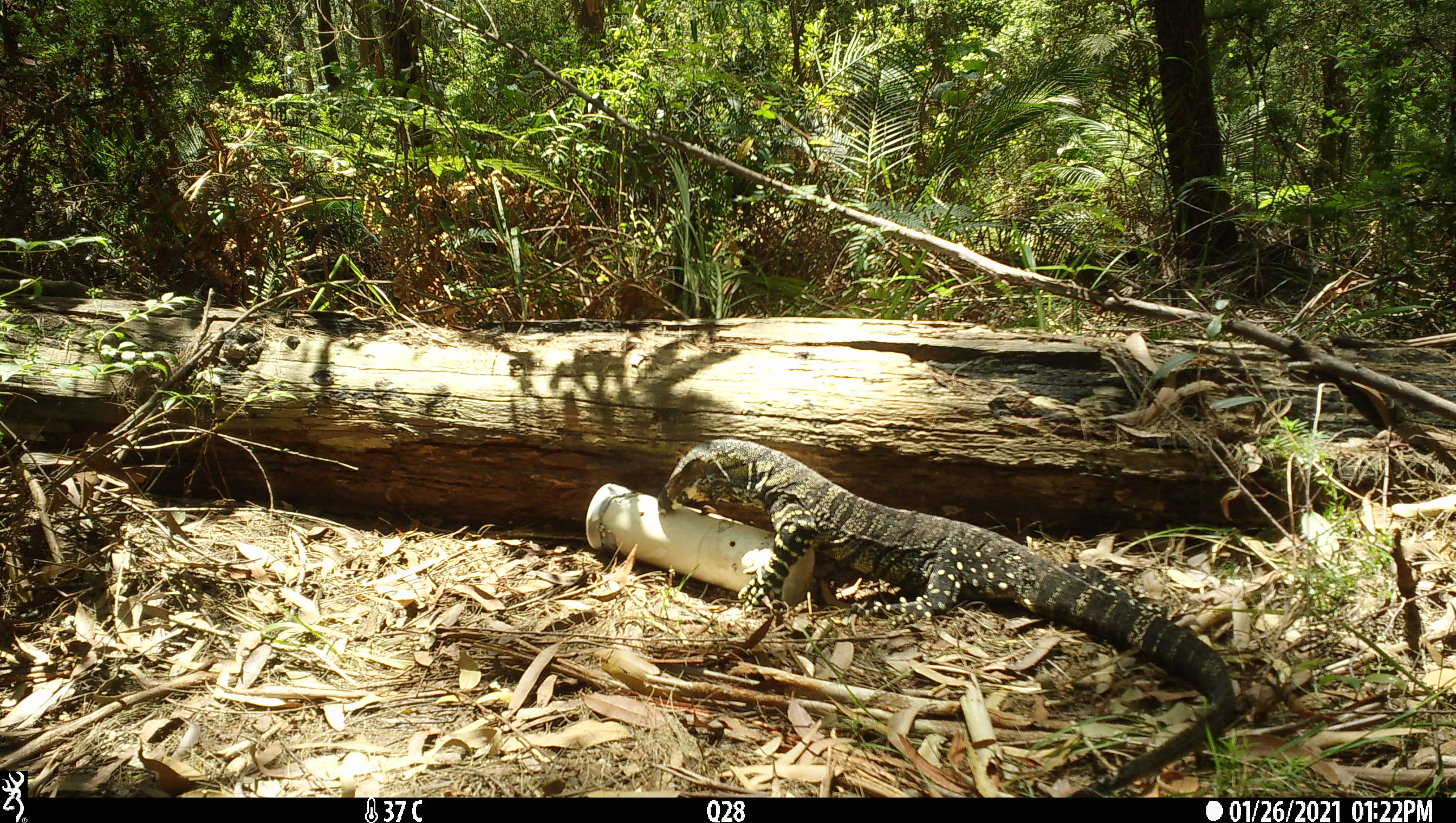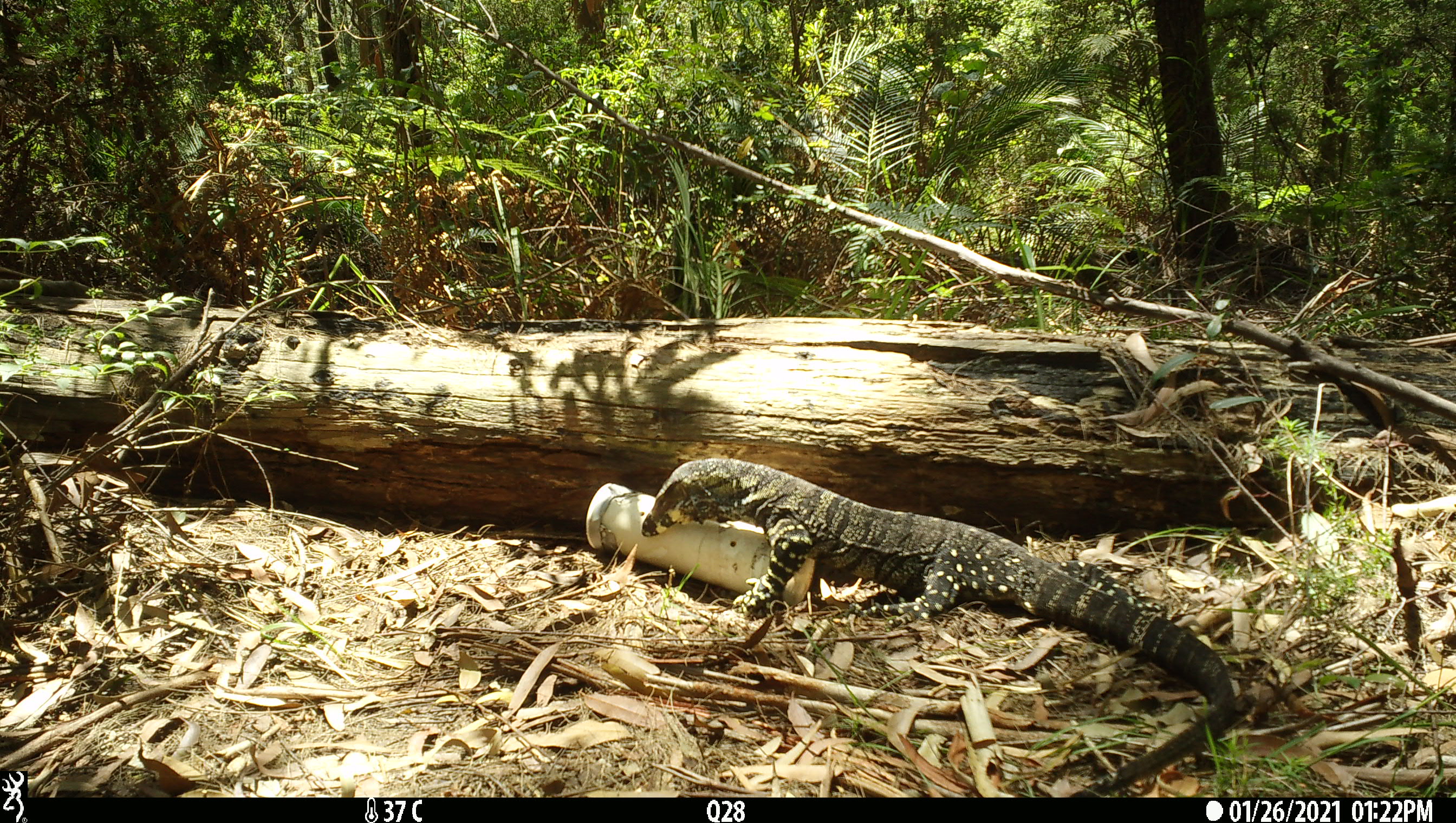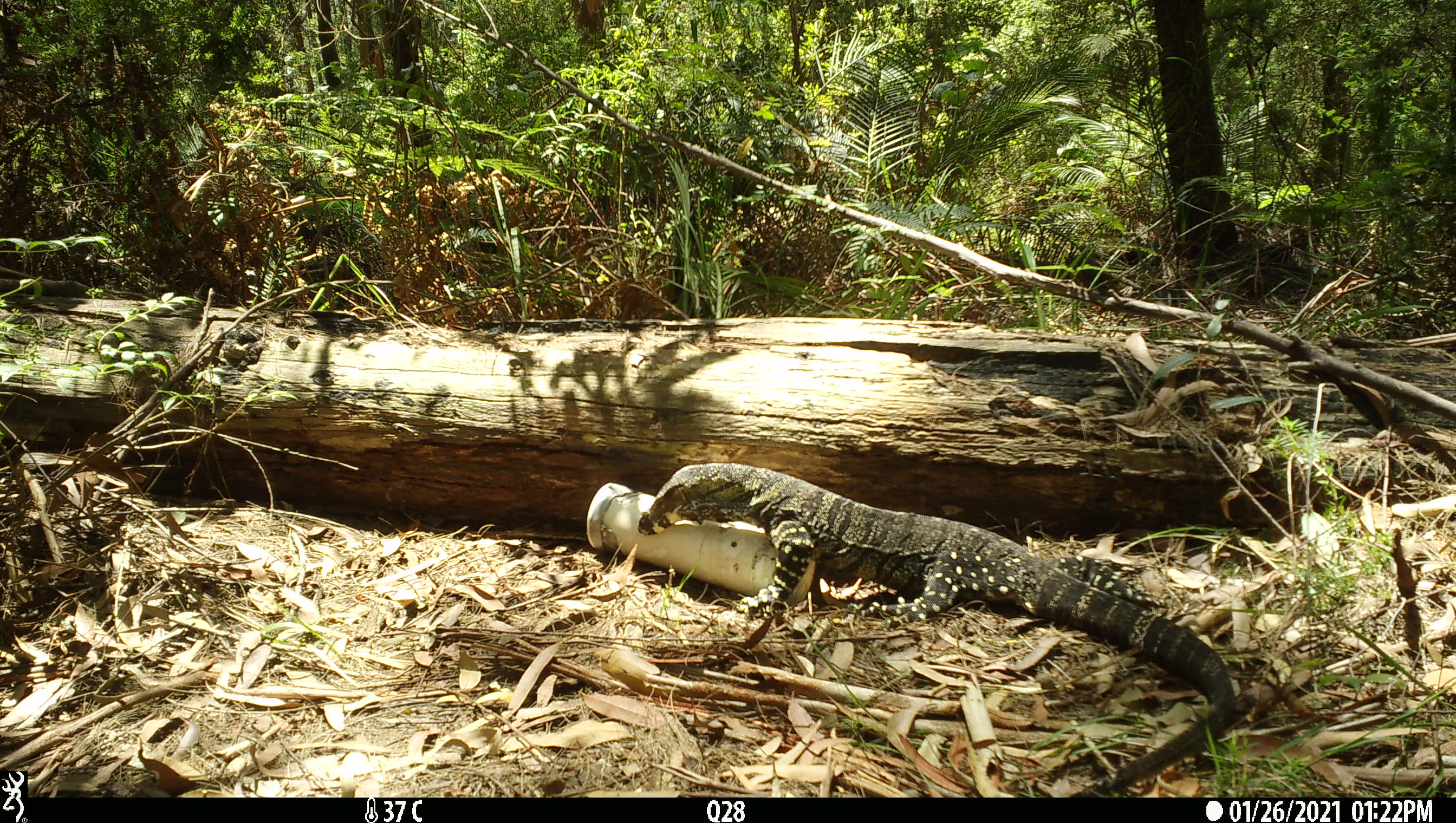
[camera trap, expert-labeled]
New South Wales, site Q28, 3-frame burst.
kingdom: Animalia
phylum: Chordata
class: Reptilia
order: Squamata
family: Varanidae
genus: Varanus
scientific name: Varanus varius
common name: lace monitor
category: goanna